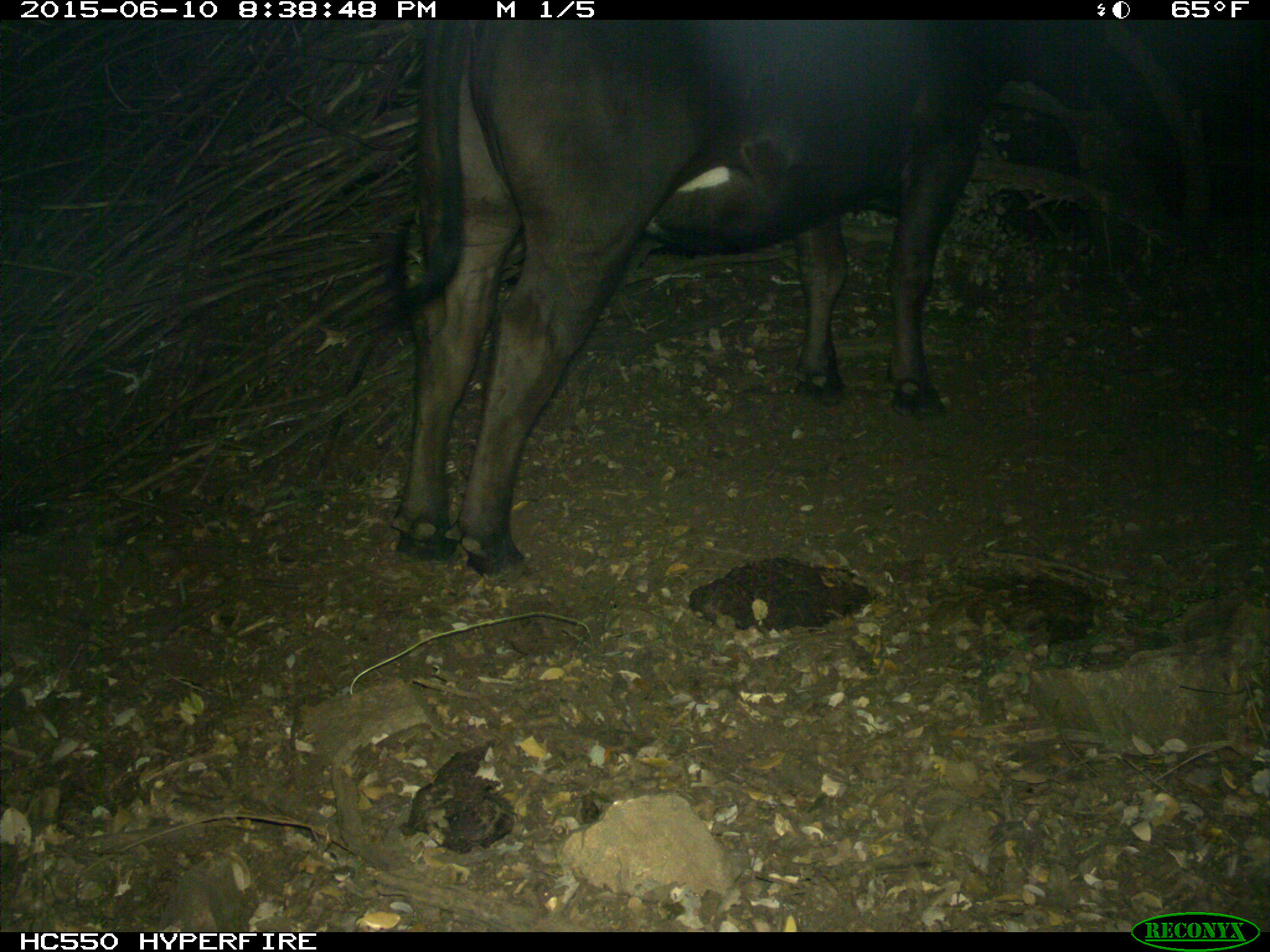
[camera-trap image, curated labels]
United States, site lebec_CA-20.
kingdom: Animalia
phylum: Chordata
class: Mammalia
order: Artiodactyla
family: Bovidae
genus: Bos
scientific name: Bos taurus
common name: domestic cow